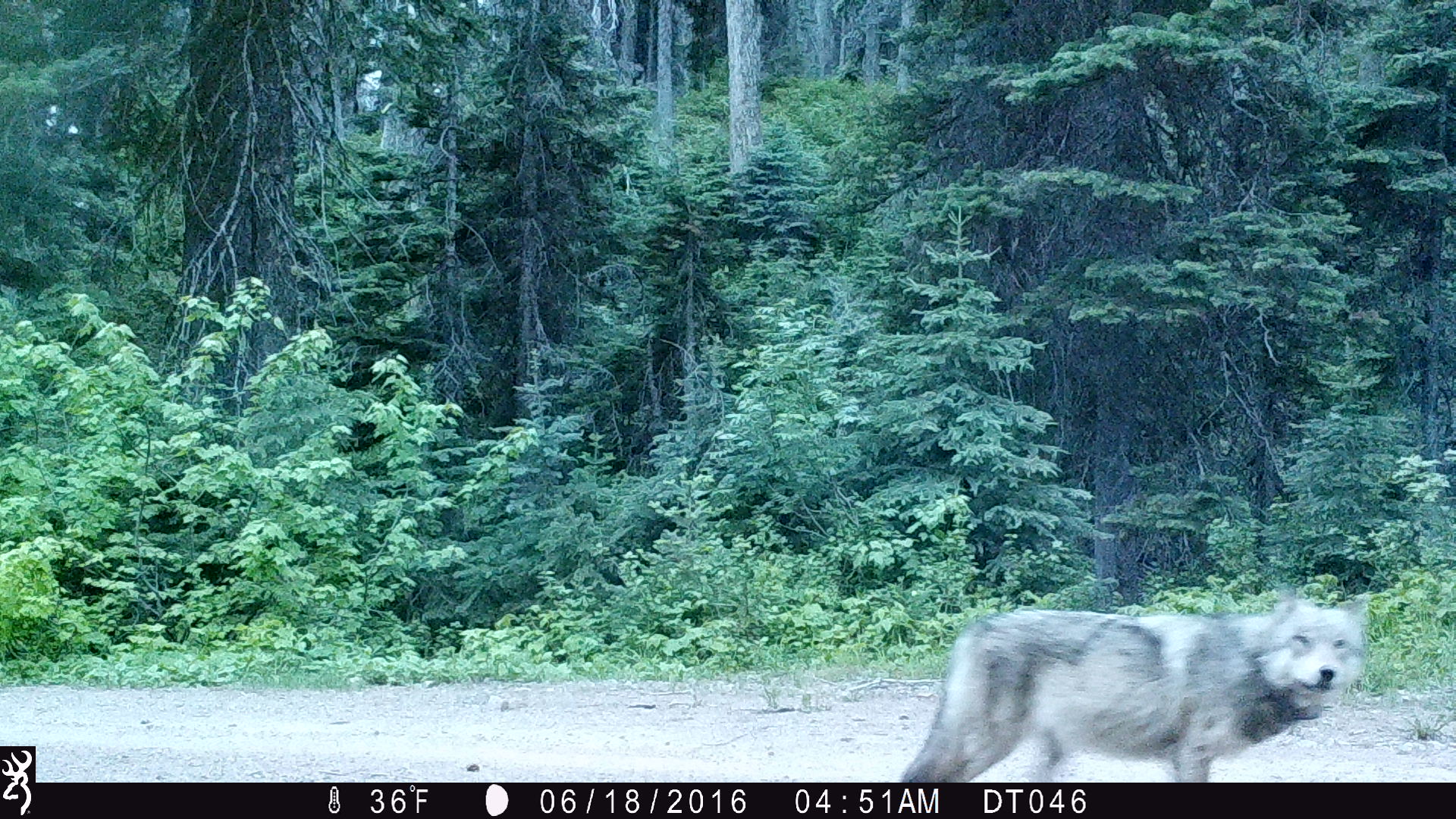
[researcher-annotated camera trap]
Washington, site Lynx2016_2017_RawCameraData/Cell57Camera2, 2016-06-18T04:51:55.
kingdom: Animalia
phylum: Chordata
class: Mammalia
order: Carnivora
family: Canidae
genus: Canis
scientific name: Canis lupus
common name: gray wolf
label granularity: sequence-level